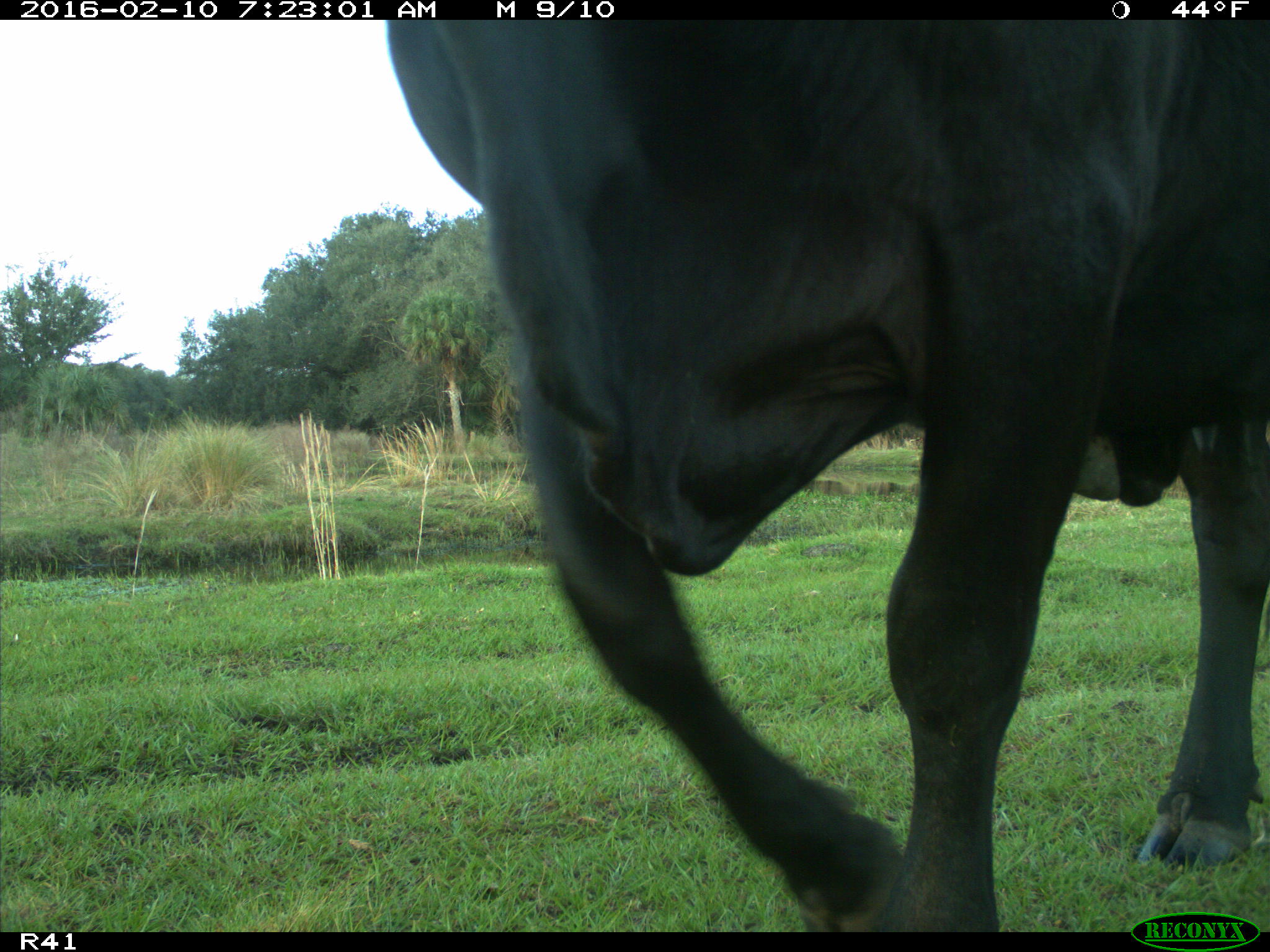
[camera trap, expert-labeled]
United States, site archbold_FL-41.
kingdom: Animalia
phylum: Chordata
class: Mammalia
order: Artiodactyla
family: Bovidae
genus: Bos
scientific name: Bos taurus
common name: domestic cow